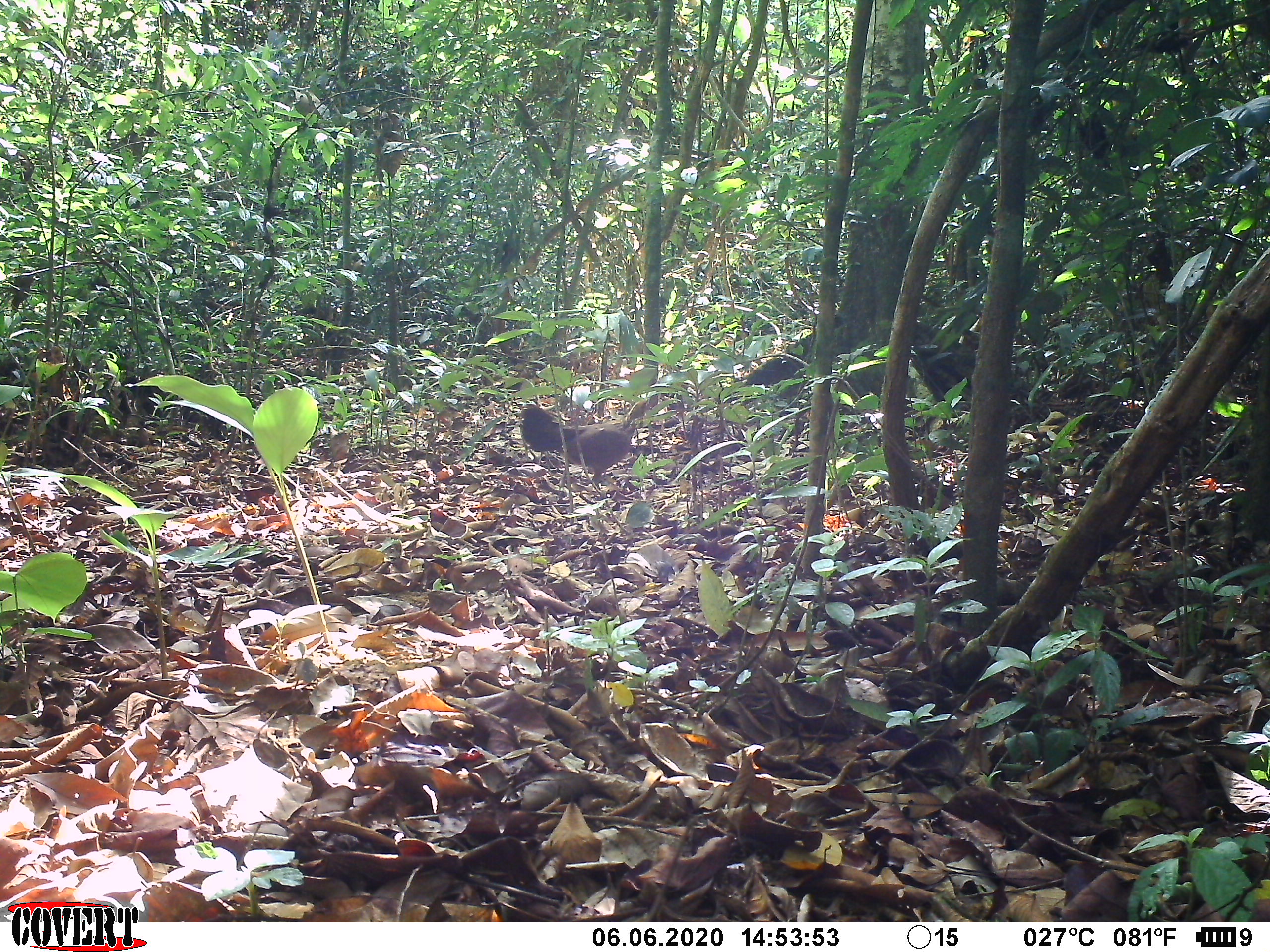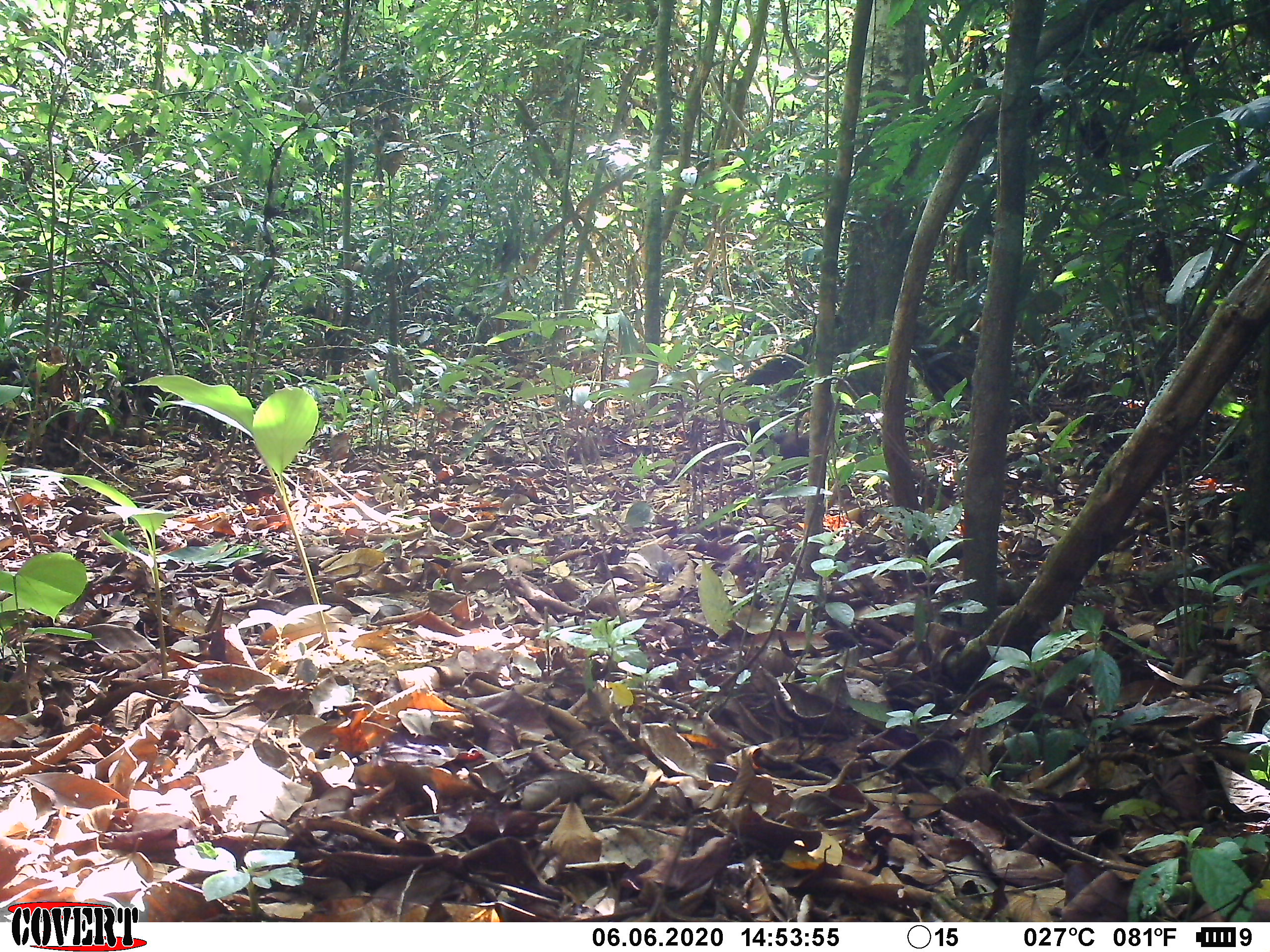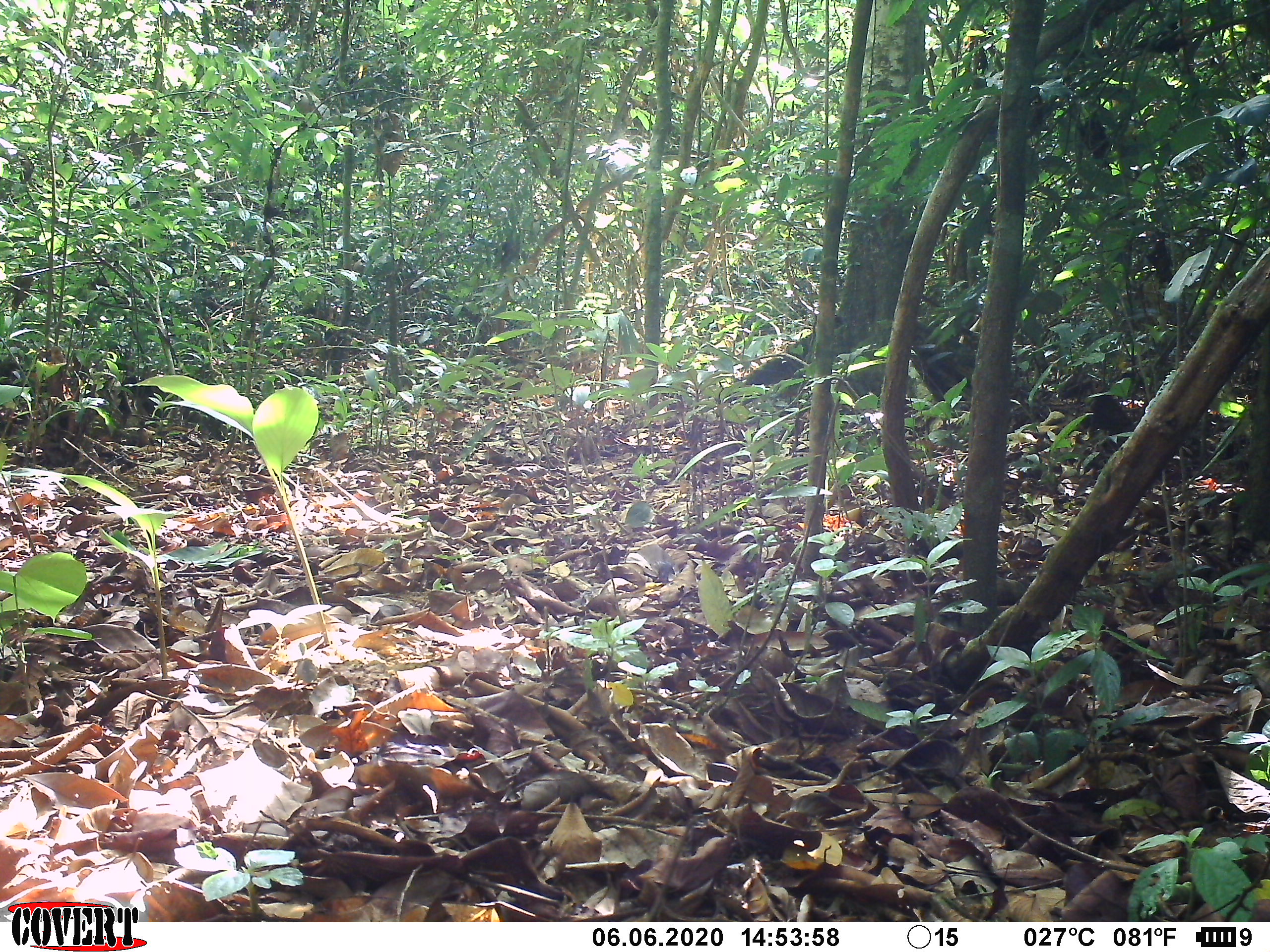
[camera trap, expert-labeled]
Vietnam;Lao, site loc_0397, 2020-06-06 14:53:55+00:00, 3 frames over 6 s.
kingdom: Animalia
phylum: Chordata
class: Aves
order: Galliformes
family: Phasianidae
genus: Gallus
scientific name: Gallus gallus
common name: red junglefowl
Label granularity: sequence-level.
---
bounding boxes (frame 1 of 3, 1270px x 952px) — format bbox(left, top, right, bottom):
red junglefowl: bbox(519, 398, 656, 491)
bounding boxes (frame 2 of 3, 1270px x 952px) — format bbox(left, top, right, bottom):
red junglefowl: bbox(773, 411, 810, 460)